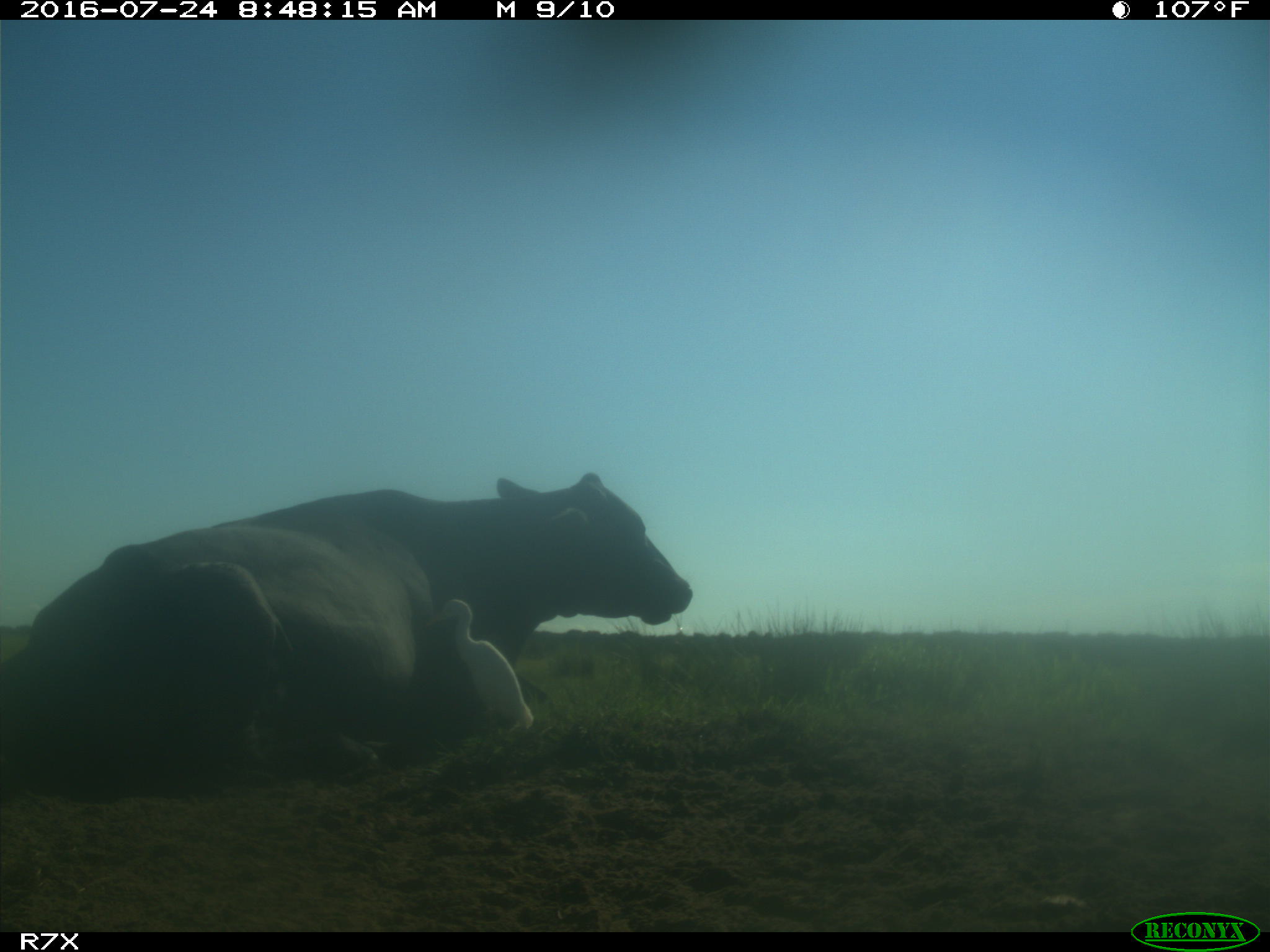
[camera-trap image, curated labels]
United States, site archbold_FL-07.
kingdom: Animalia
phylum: Chordata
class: Mammalia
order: Artiodactyla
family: Bovidae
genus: Bos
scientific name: Bos taurus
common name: domestic cow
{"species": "Bos taurus (domestic cow)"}